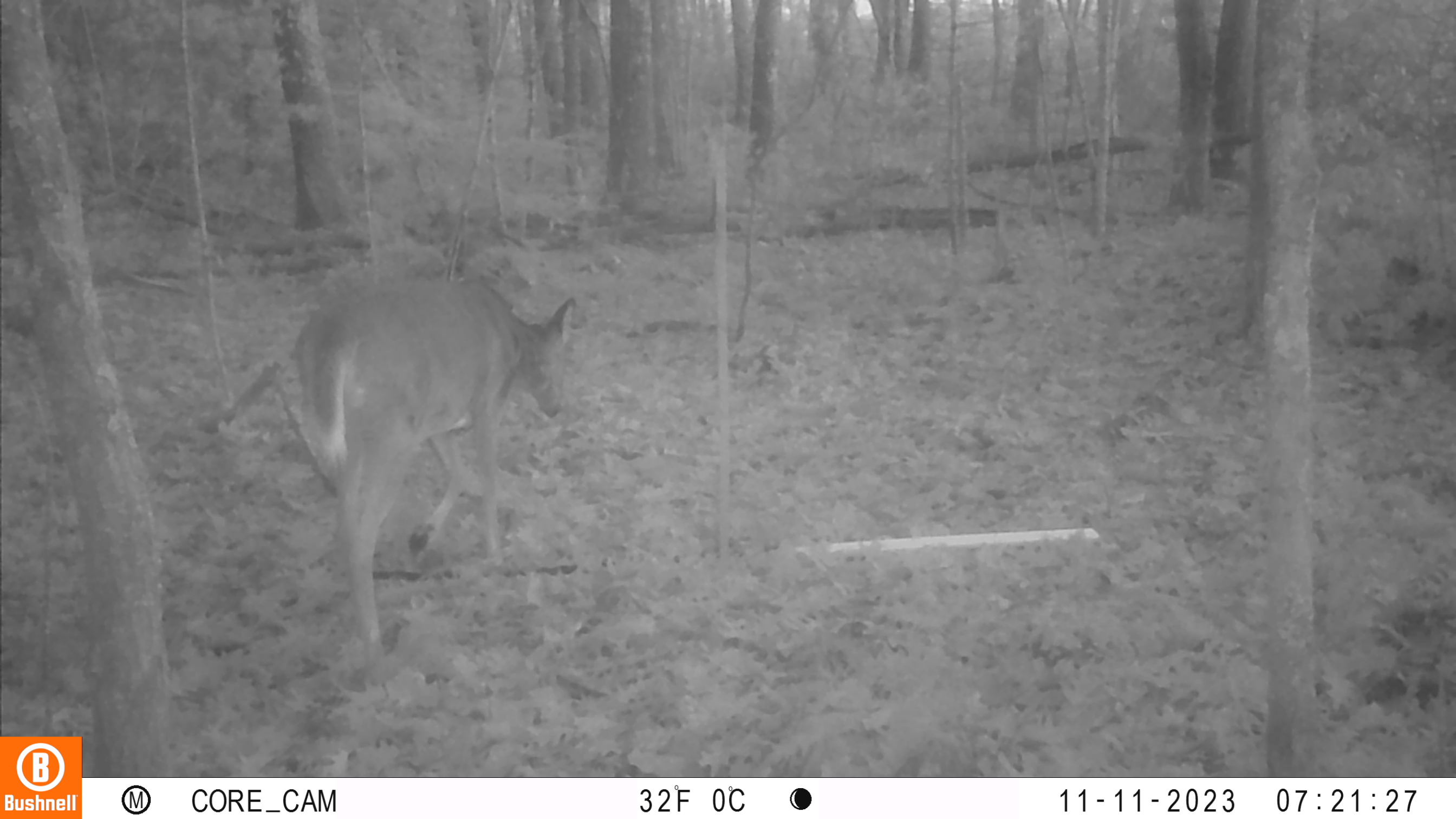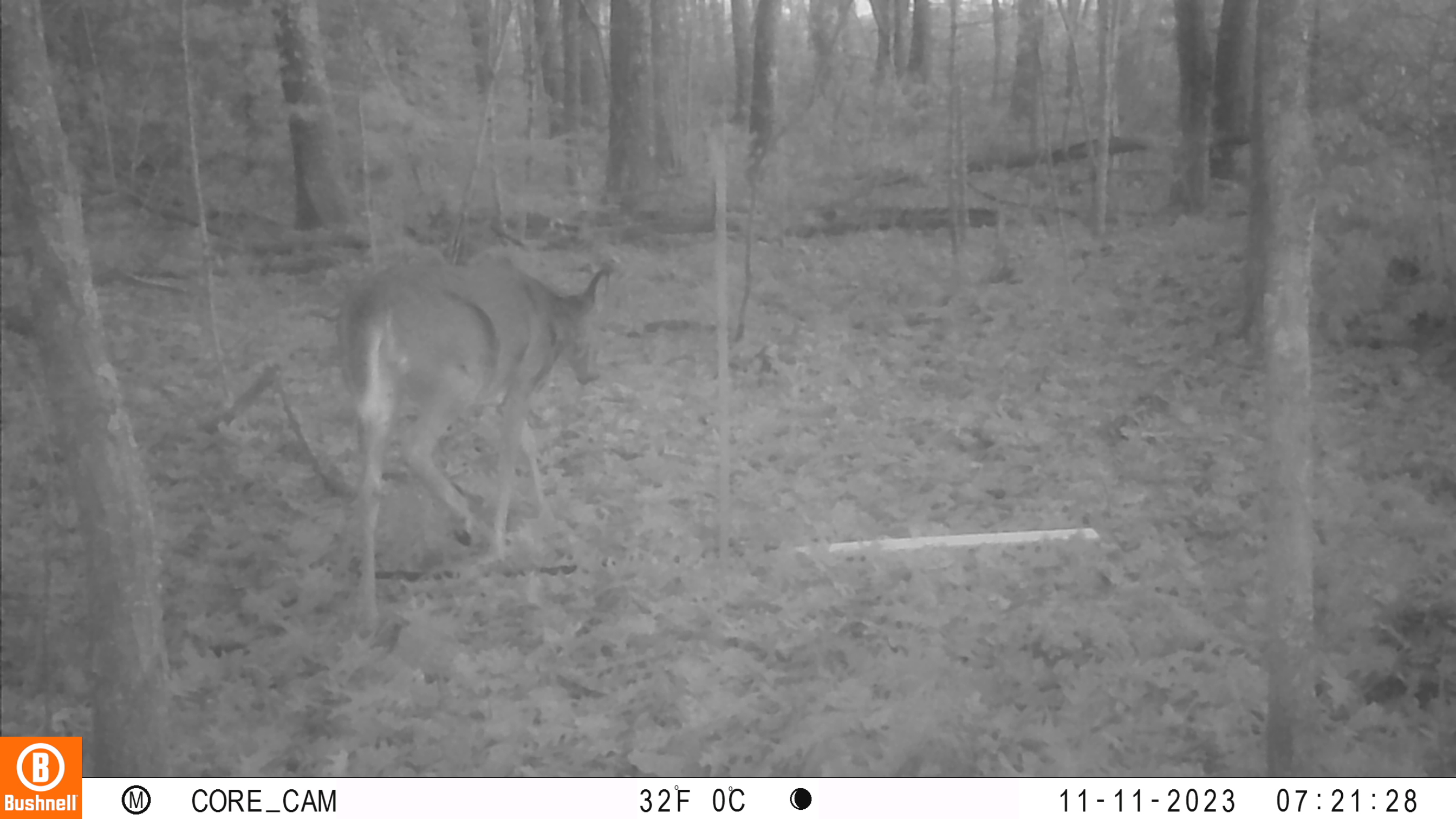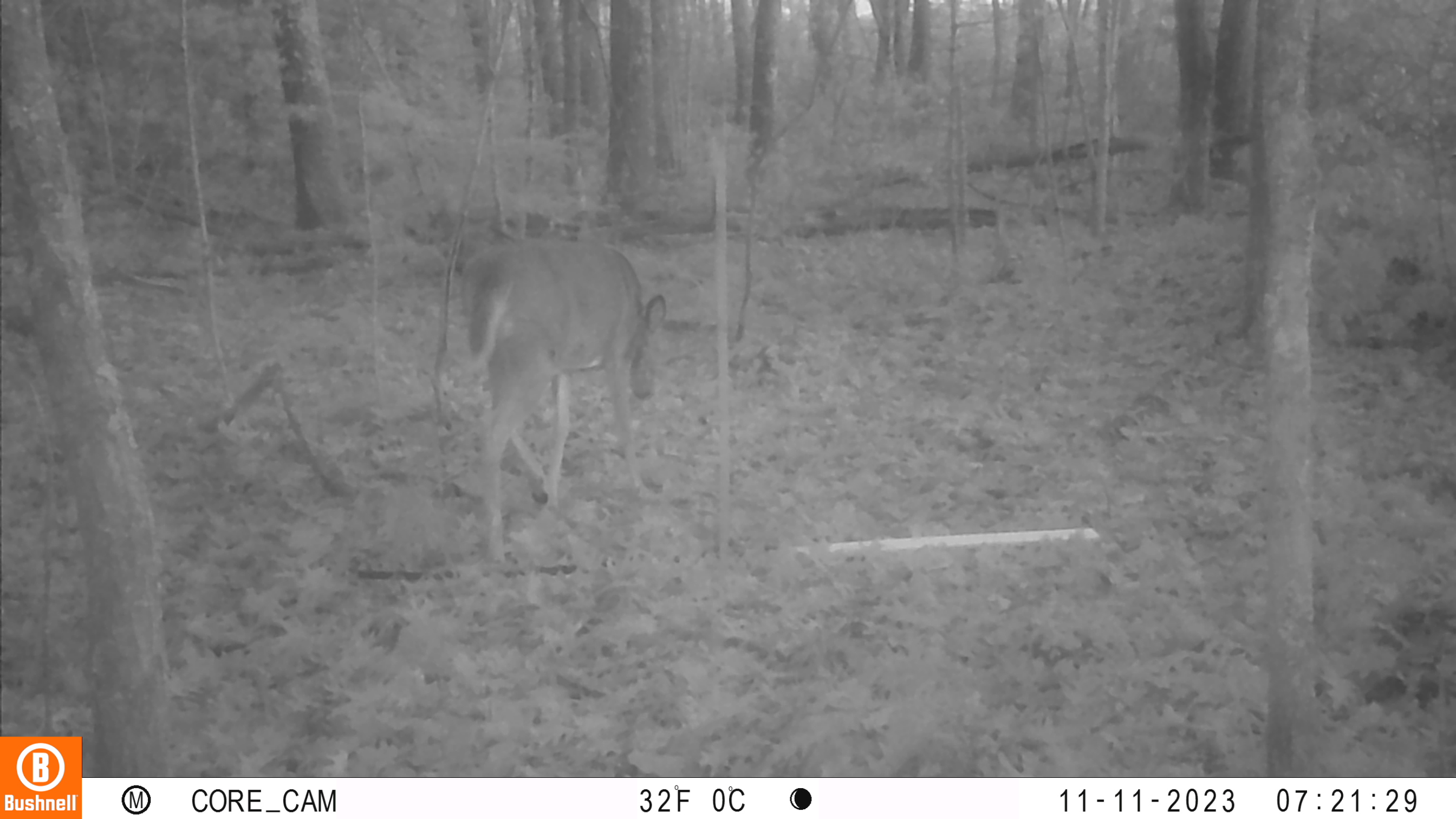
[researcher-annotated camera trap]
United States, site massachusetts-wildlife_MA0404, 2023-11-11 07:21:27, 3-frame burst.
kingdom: Animalia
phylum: Chordata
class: Mammalia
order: Artiodactyla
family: Cervidae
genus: Odocoileus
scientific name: Odocoileus virginianus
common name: white-tailed deer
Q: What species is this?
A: White-tailed deer (Odocoileus virginianus).